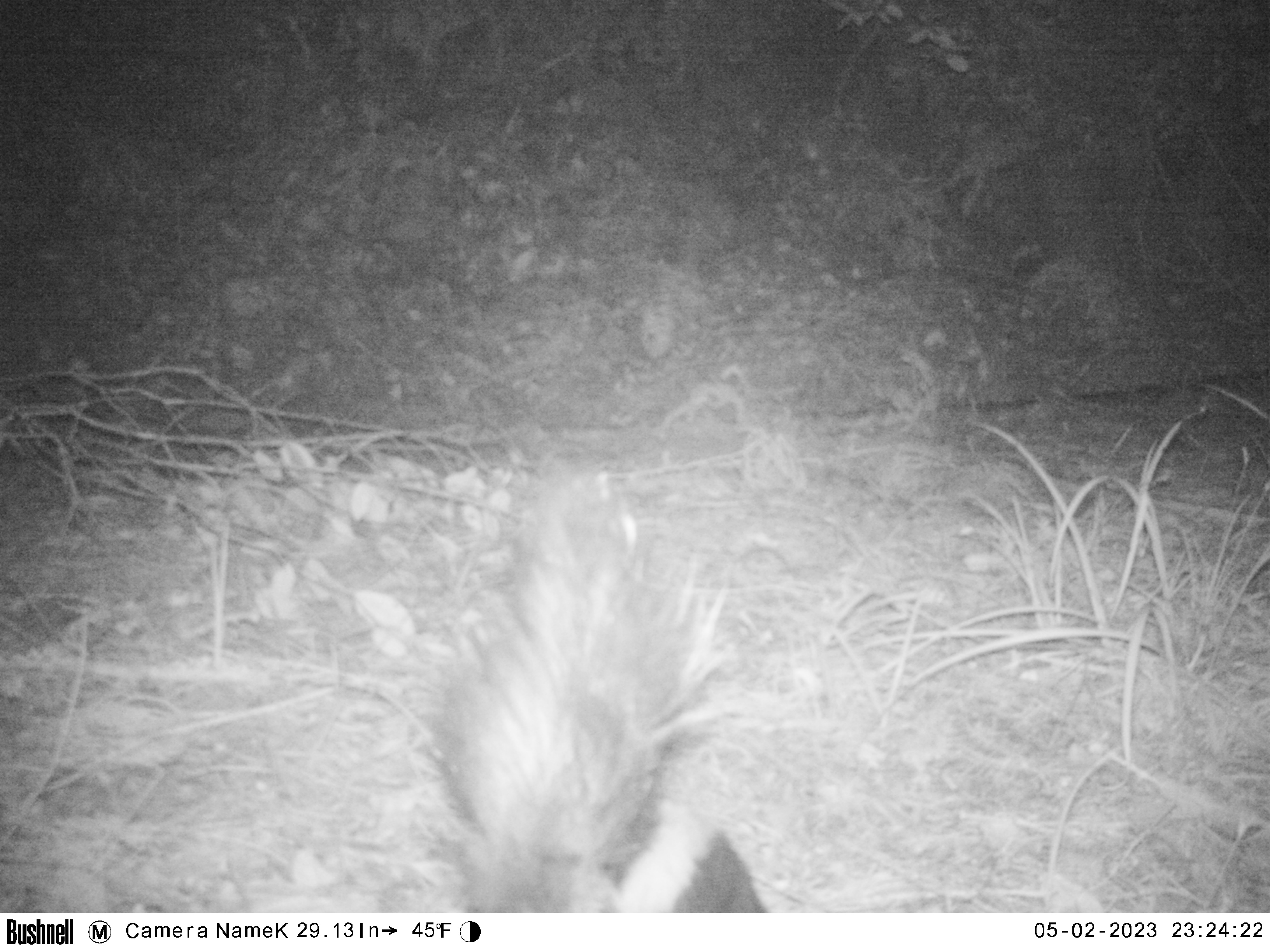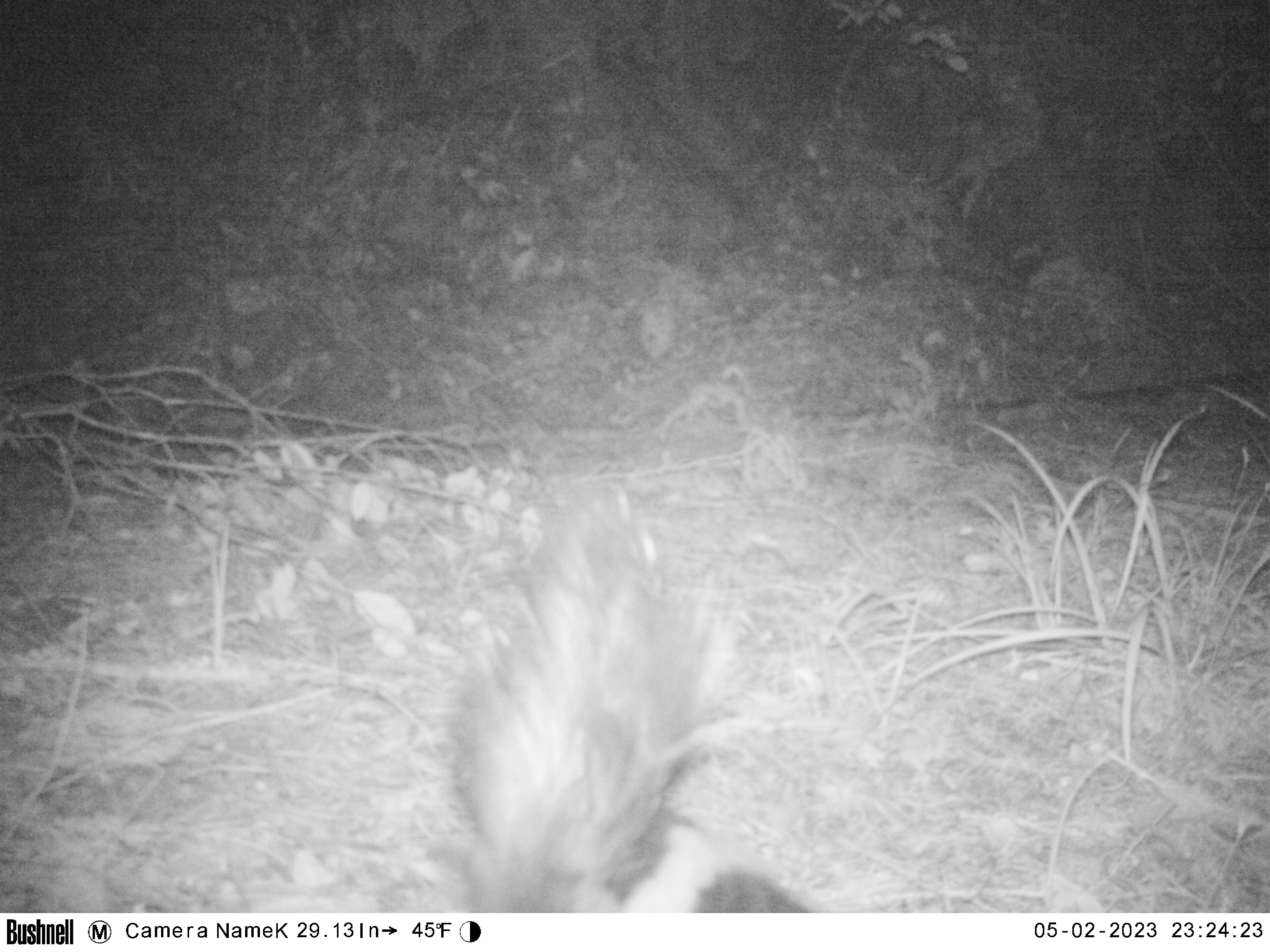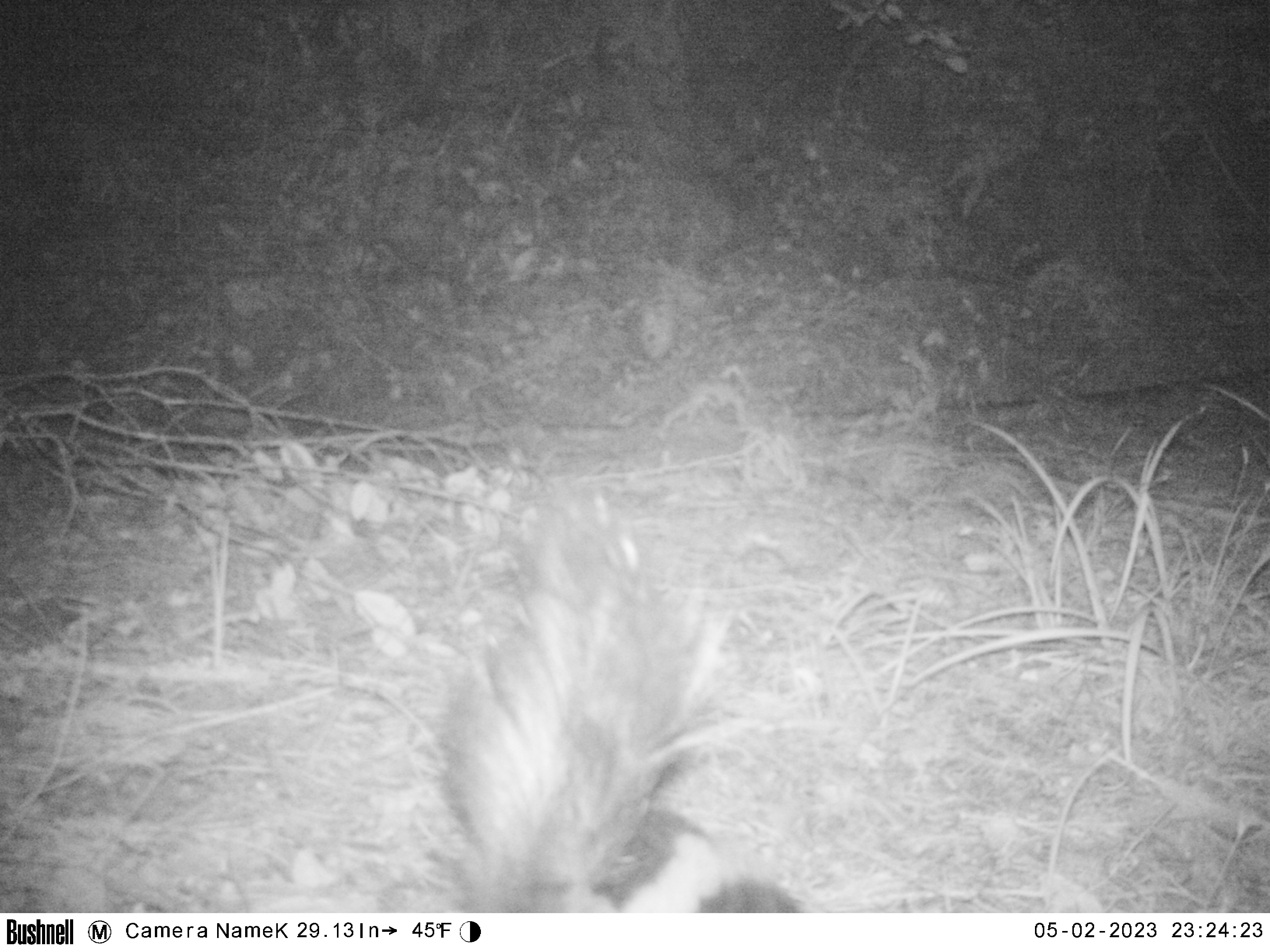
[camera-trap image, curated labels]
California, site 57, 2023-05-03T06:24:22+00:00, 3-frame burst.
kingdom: Animalia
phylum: Chordata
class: Mammalia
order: Carnivora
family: Mephitidae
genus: Mephitis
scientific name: Mephitis mephitis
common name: striped skunk